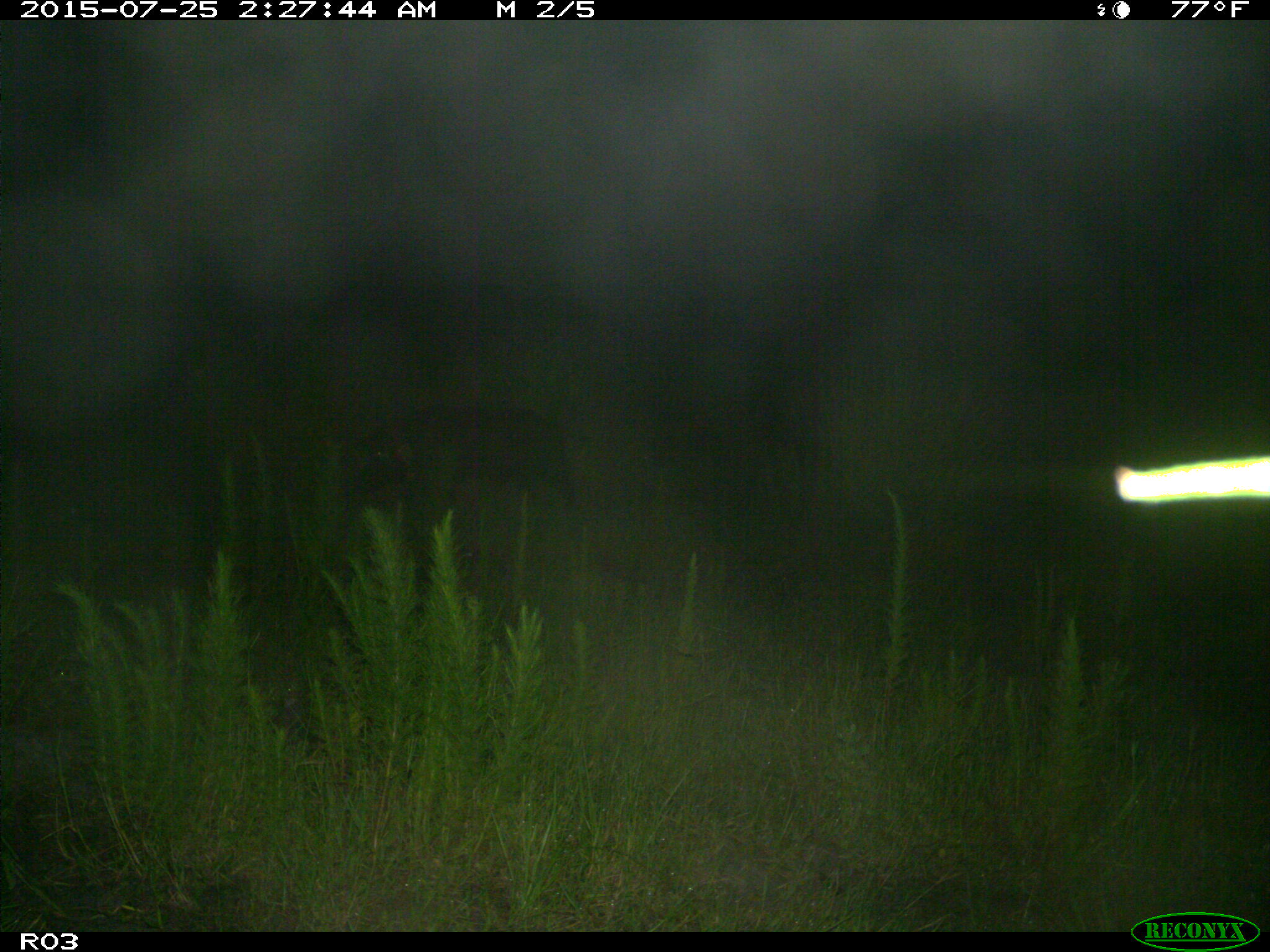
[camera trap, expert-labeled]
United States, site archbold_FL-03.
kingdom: Animalia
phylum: Chordata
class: Mammalia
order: Artiodactyla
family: Suidae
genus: Sus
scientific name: Sus scrofa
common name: wild boar